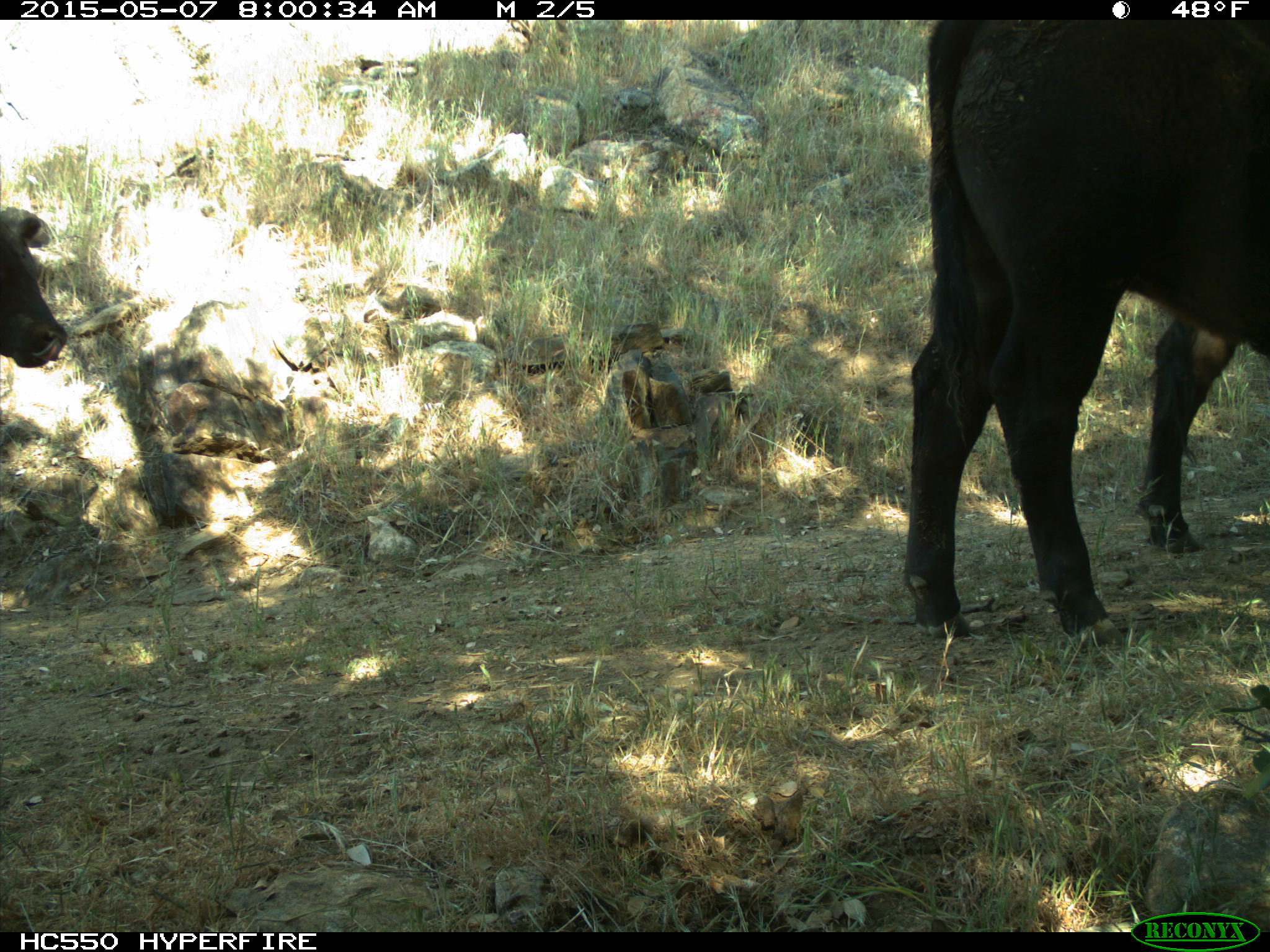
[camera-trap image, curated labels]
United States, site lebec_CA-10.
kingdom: Animalia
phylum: Chordata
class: Mammalia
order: Artiodactyla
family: Bovidae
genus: Bos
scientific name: Bos taurus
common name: domestic cow